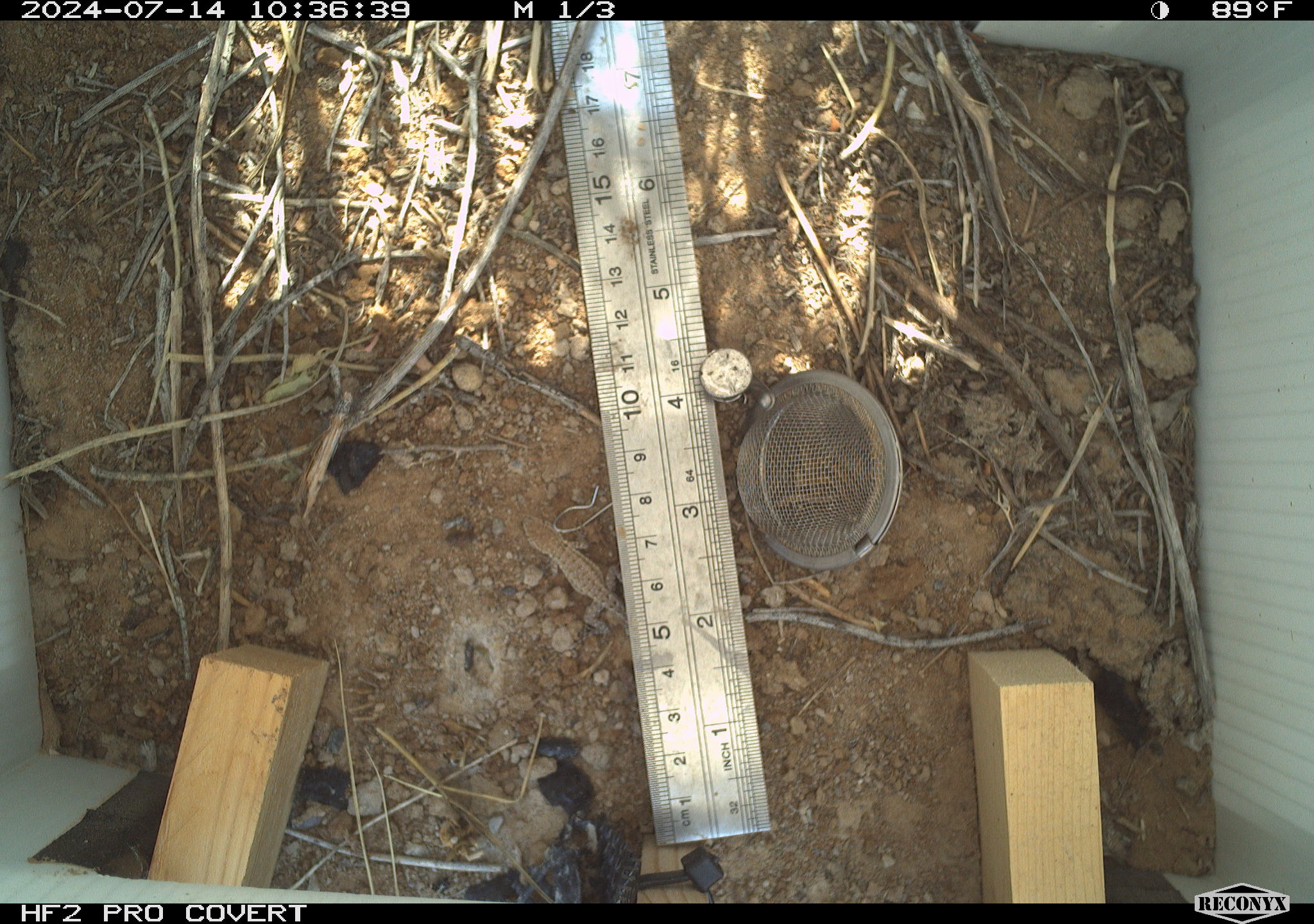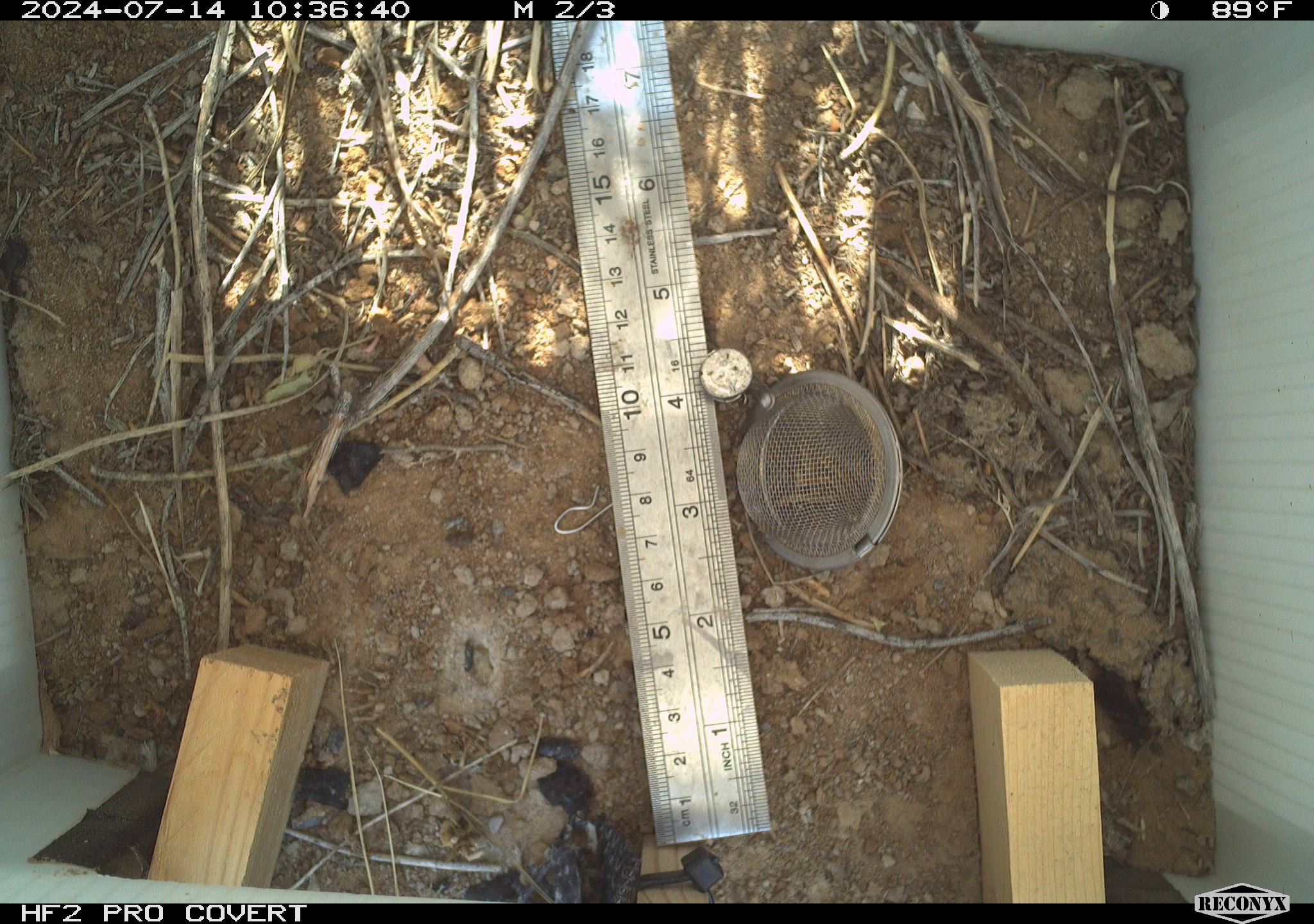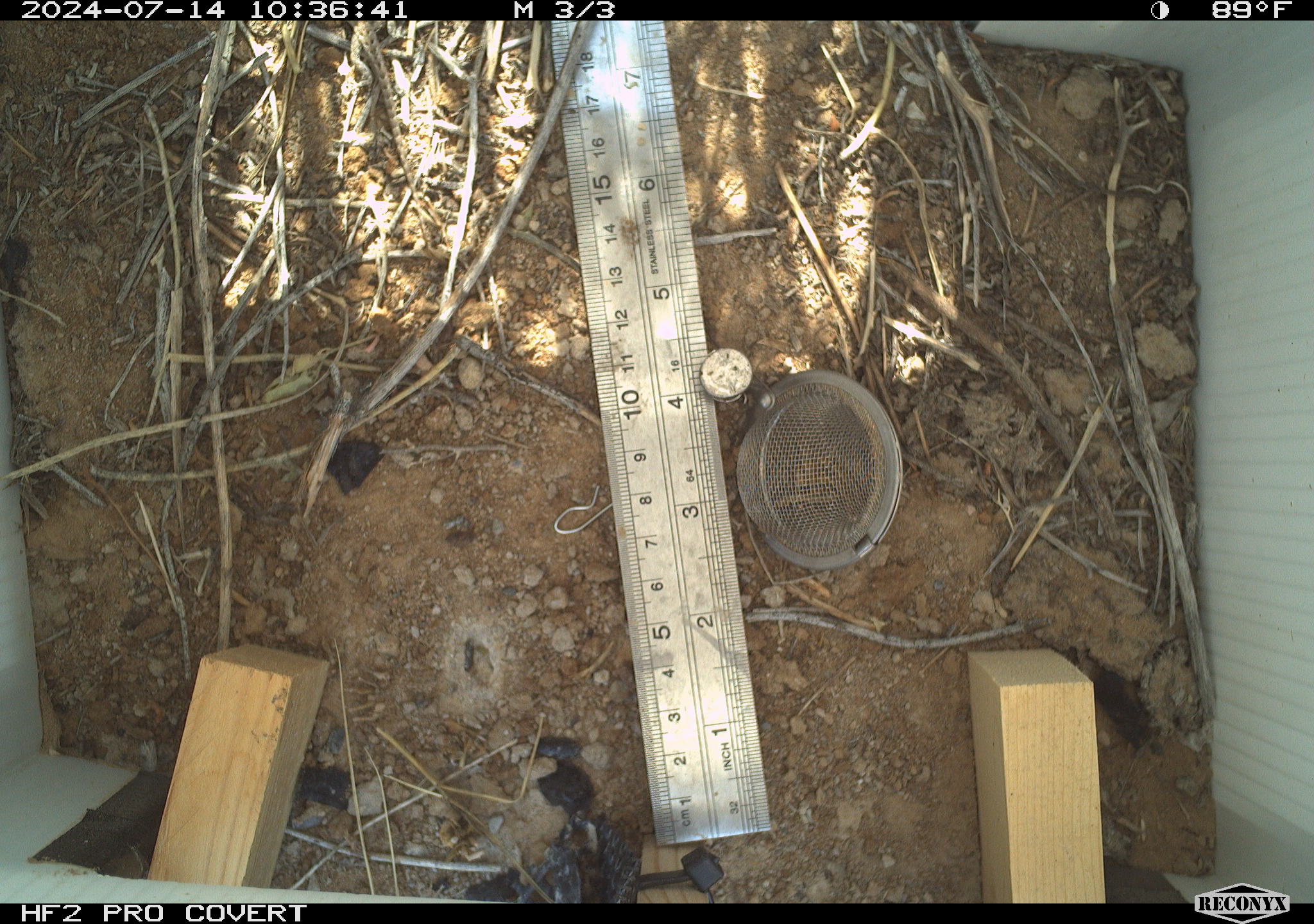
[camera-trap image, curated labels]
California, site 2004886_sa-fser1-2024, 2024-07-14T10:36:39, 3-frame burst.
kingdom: Animalia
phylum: Chordata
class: Reptilia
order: Squamata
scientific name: Squamata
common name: lizards and snakes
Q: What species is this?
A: Lizards and snakes (Squamata).